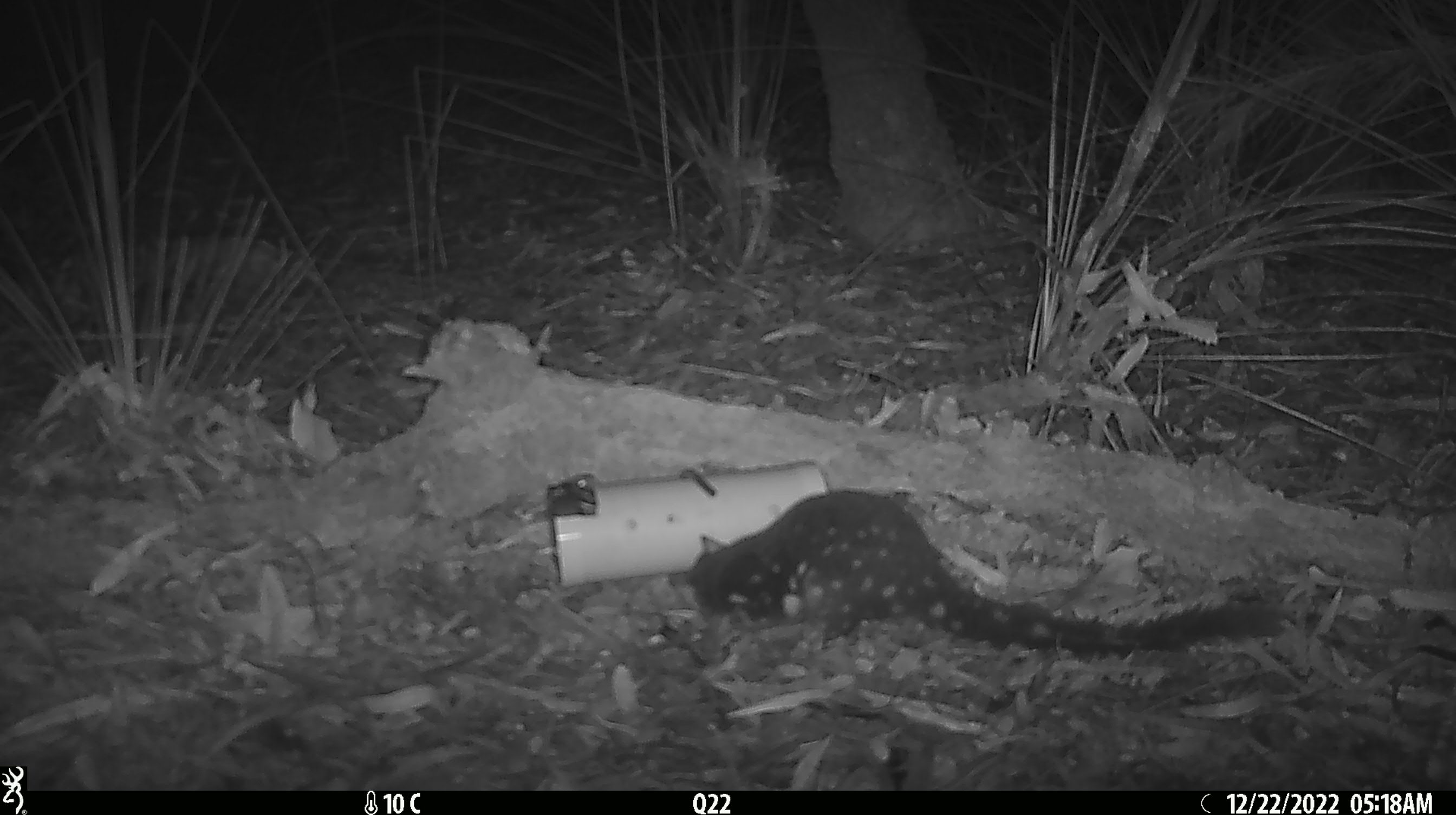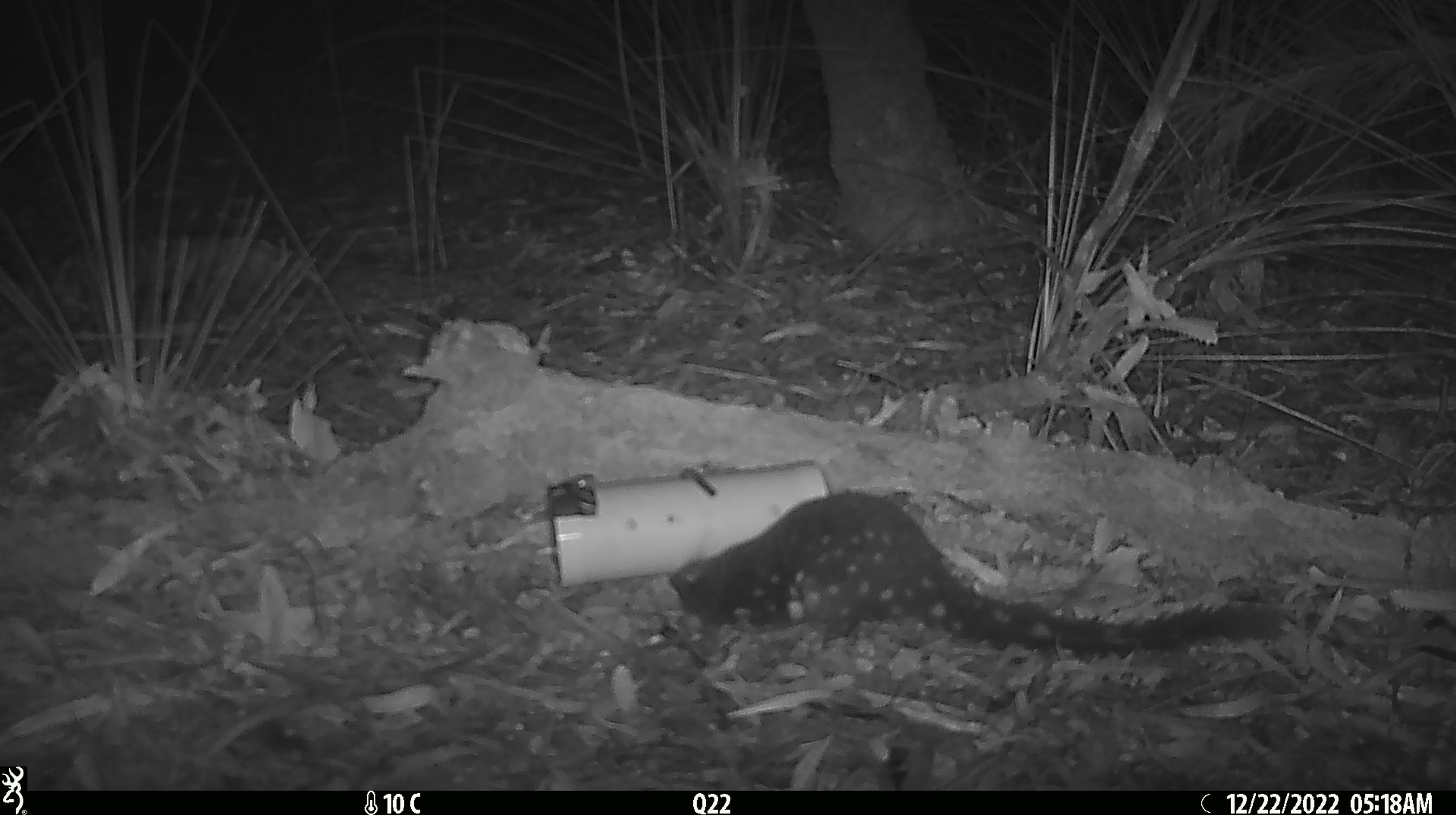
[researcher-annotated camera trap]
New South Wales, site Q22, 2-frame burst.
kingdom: Animalia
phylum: Chordata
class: Mammalia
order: Dasyuromorphia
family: Dasyuridae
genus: Dasyurus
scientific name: Dasyurus maculatus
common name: spotted-tailed quoll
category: quoll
Quoll (spotted-tailed quoll) (Dasyurus maculatus).